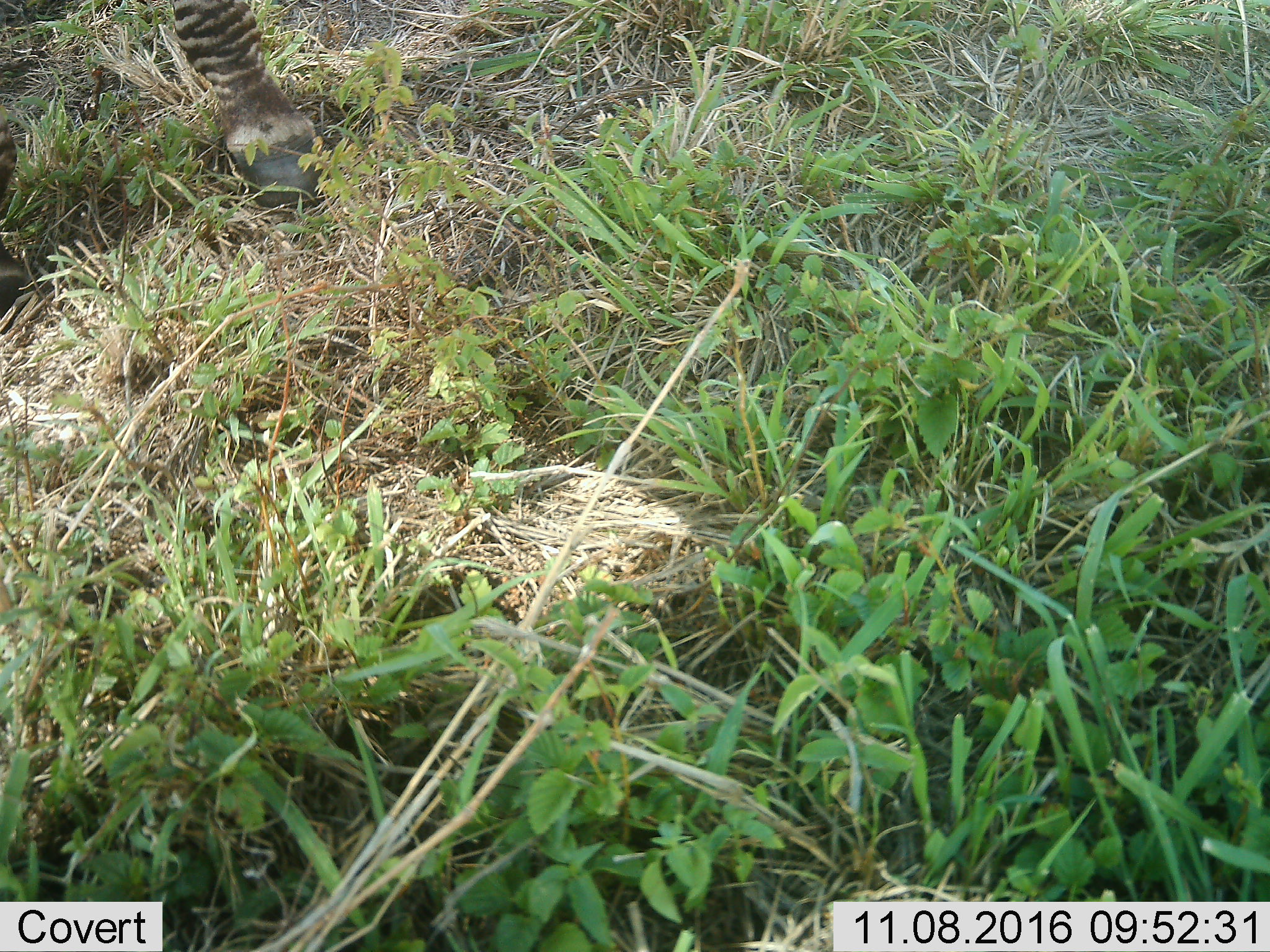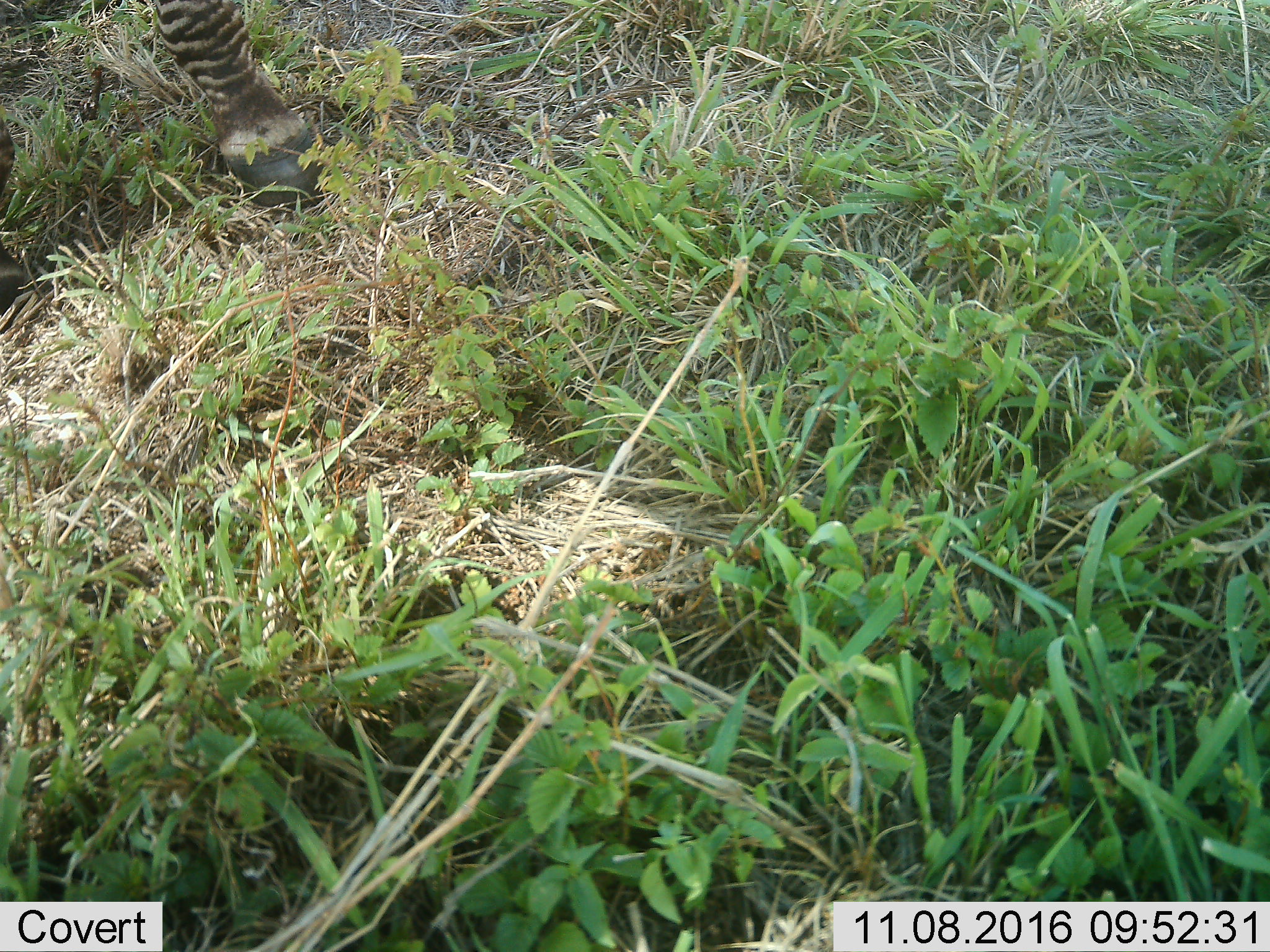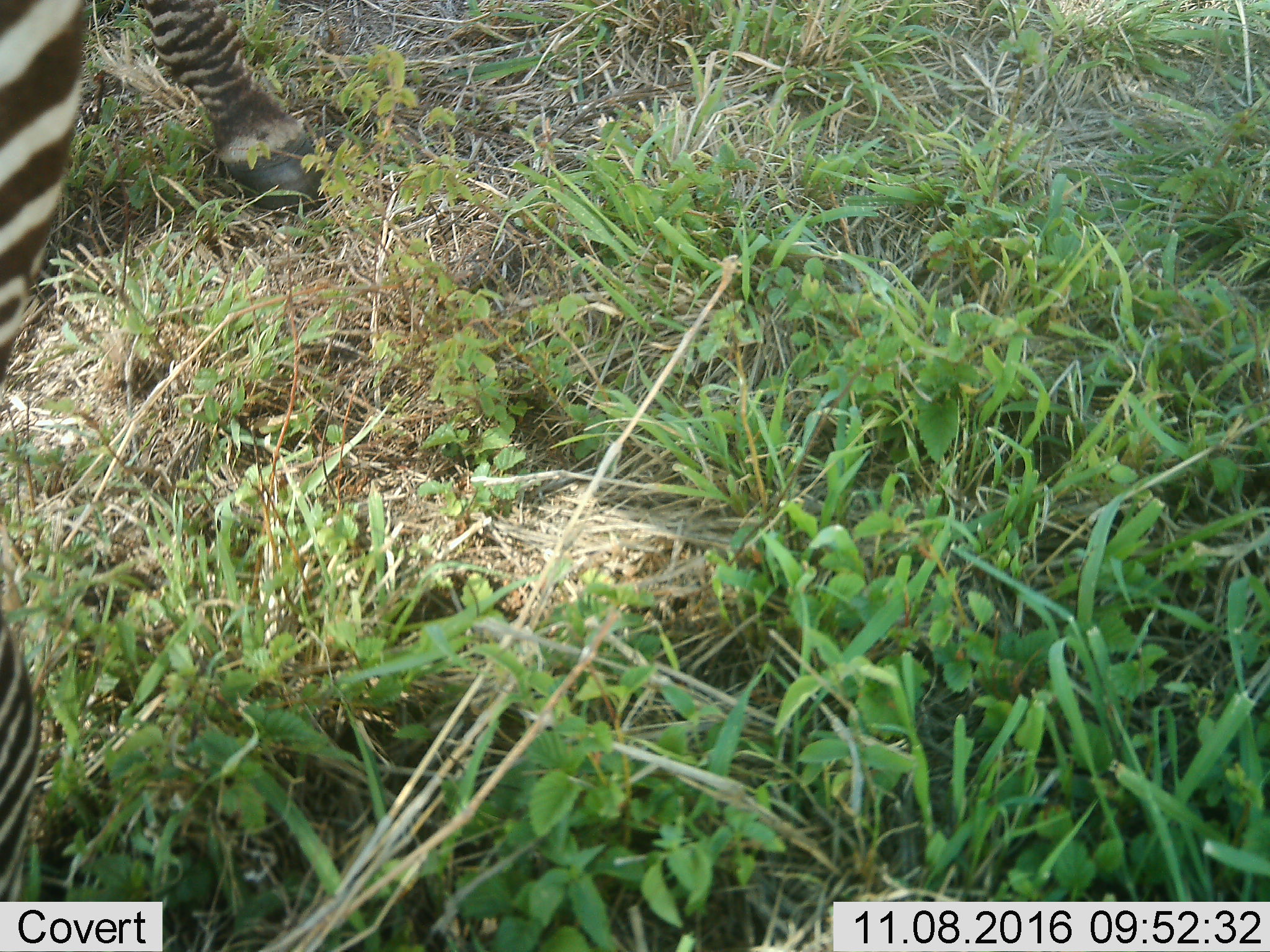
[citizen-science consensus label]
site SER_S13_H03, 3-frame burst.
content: unidentified animal